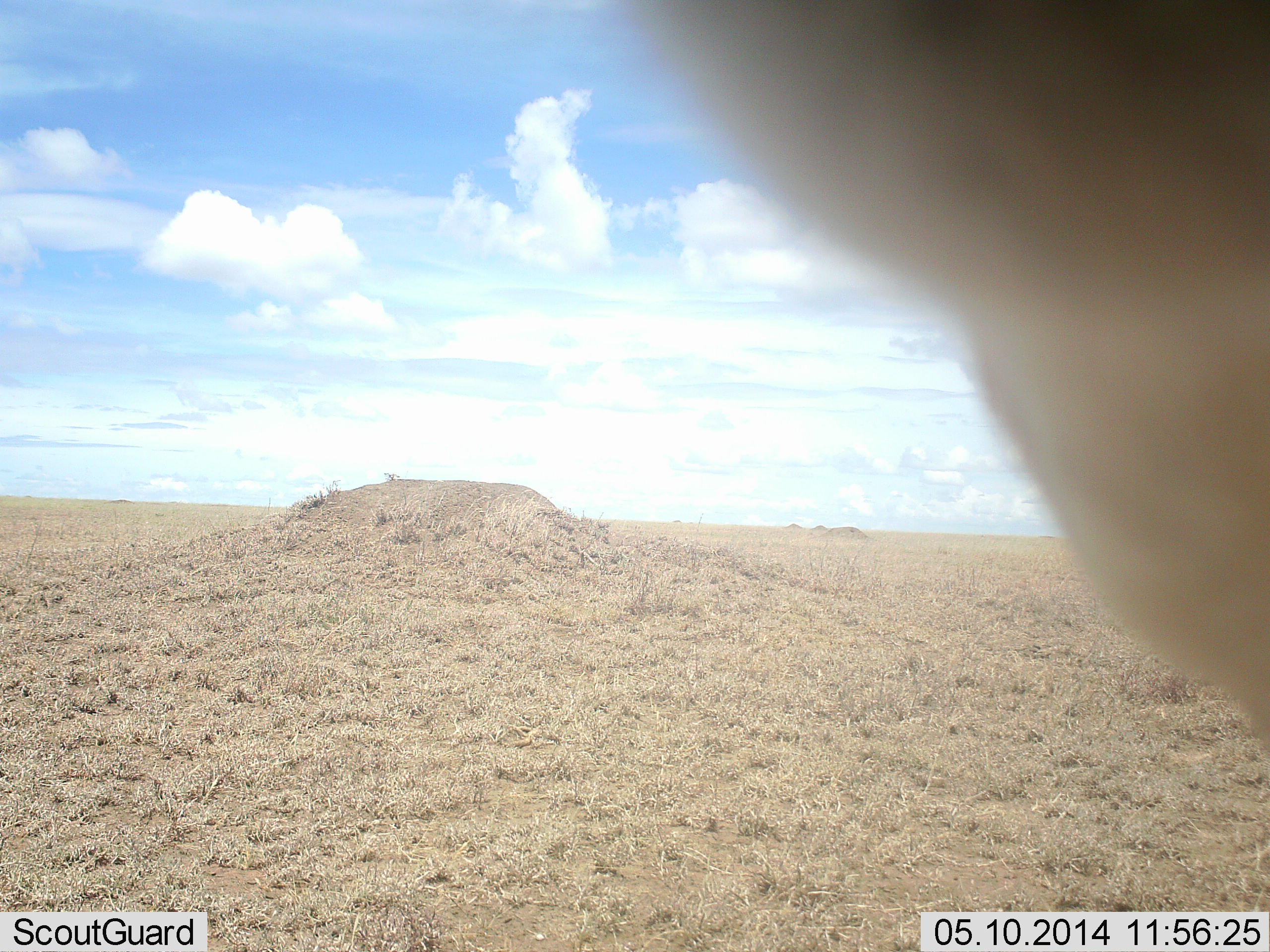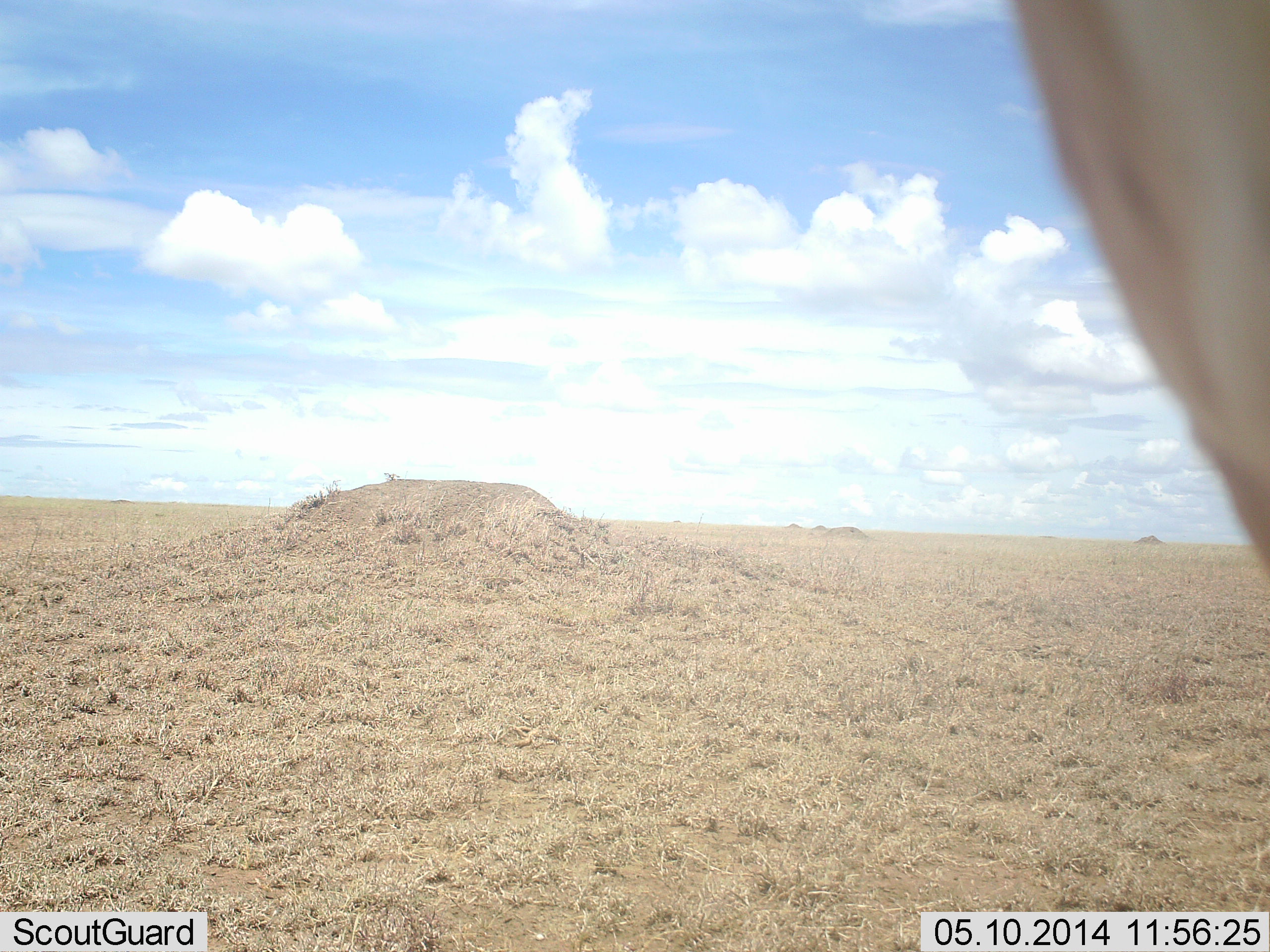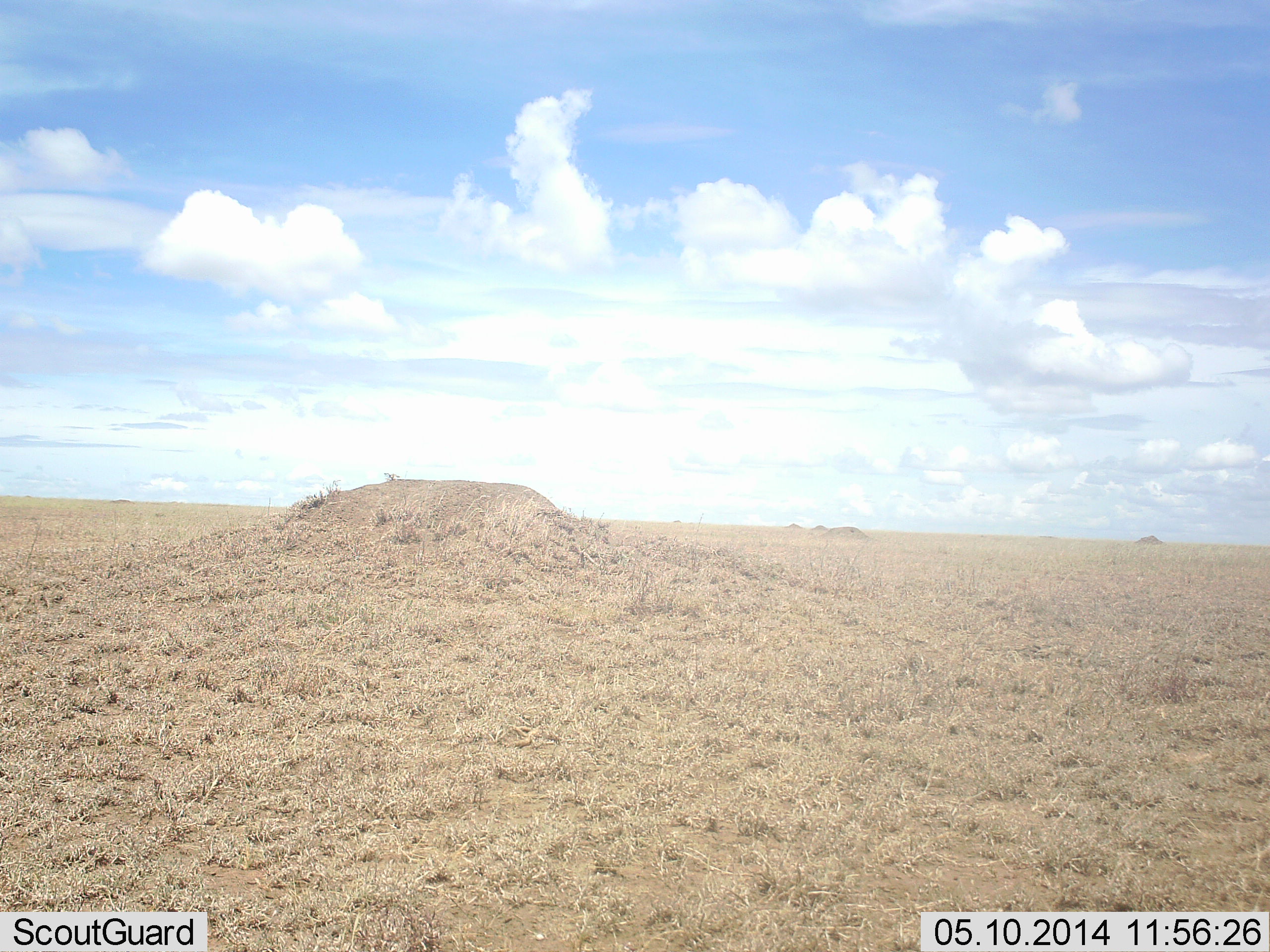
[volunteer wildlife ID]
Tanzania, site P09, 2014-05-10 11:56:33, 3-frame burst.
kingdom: Animalia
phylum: Chordata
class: Mammalia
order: Artiodactyla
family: Bovidae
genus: Alcelaphus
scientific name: Alcelaphus buselaphus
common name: hartebeest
Hartebeest (Alcelaphus buselaphus), count 1. Behavior (volunteer vote fractions): standing 67%, resting 0%, moving 33%, interacting 0%. Young present (vote fraction): 0%. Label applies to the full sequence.